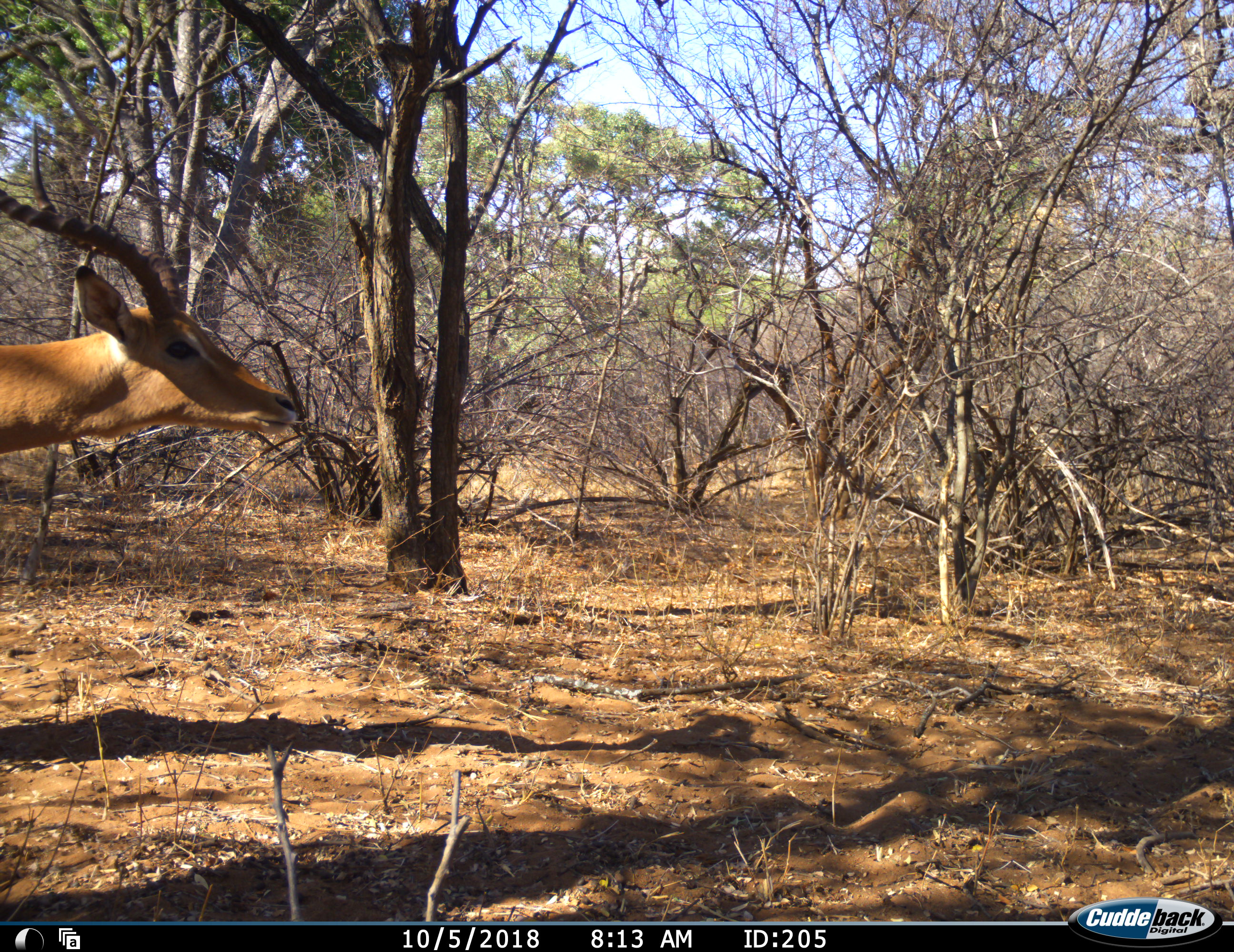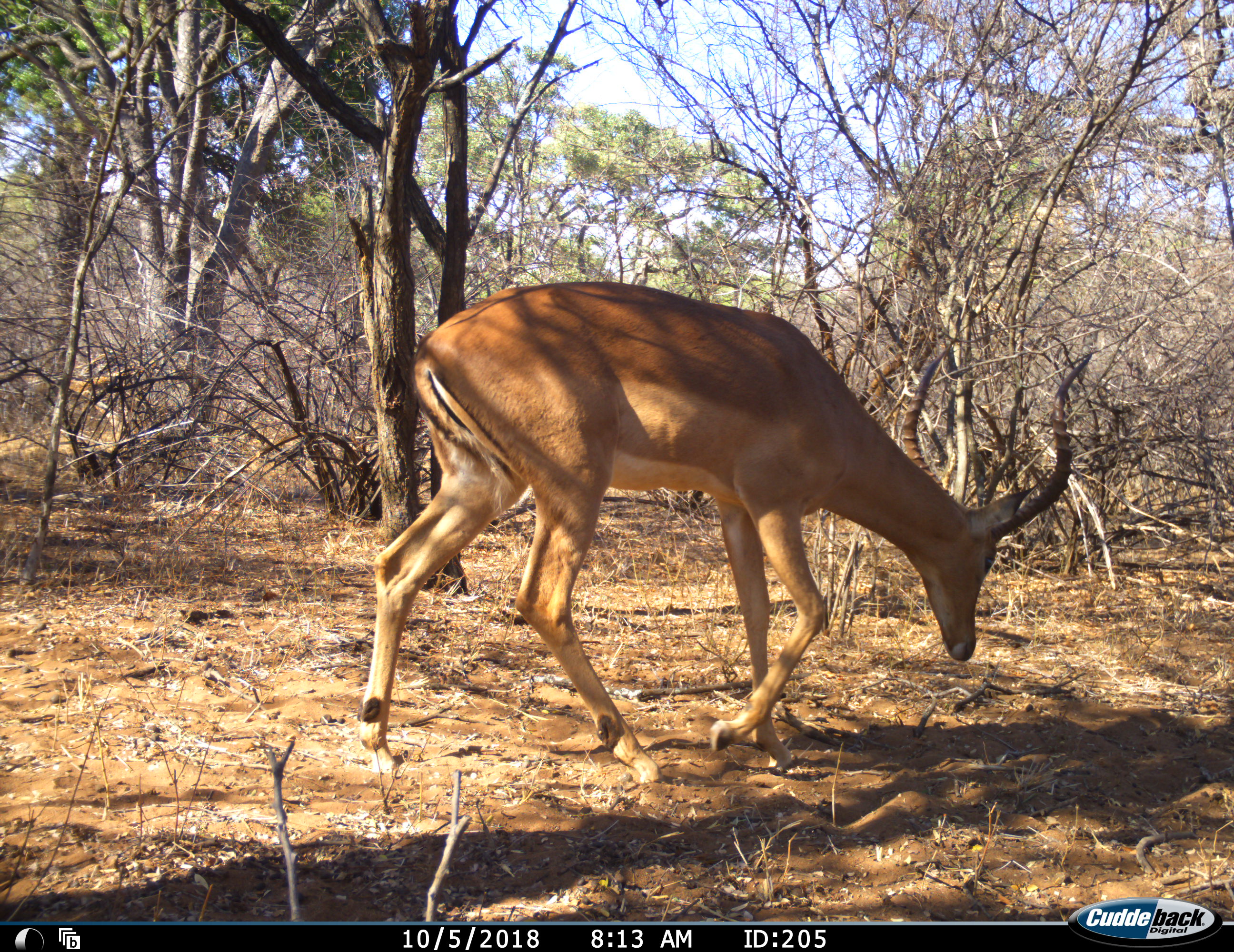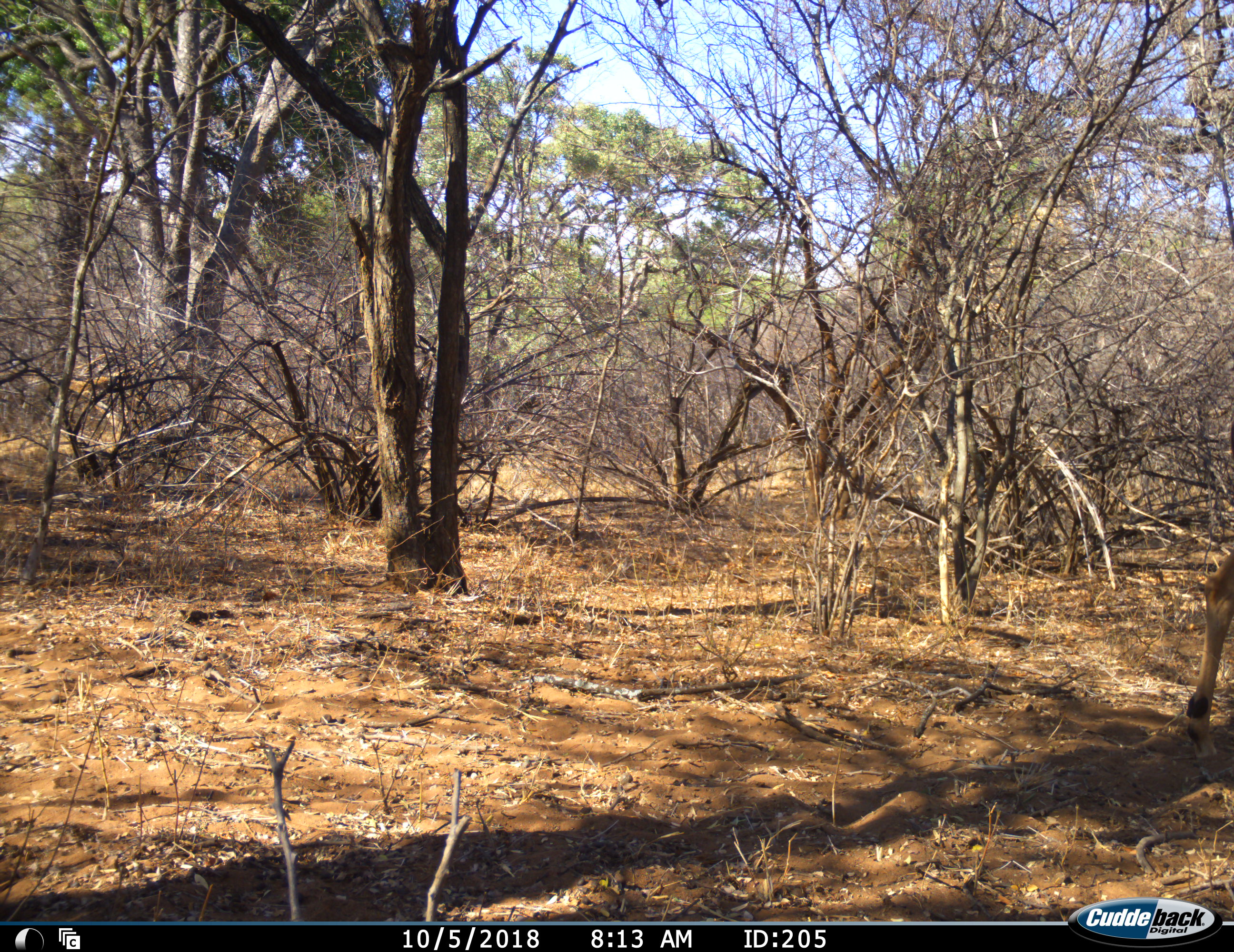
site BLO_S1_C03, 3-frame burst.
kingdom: Animalia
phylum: Chordata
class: Mammalia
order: Artiodactyla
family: Bovidae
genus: Aepyceros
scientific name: Aepyceros melampus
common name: impala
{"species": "impala (Aepyceros melampus)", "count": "1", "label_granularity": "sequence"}